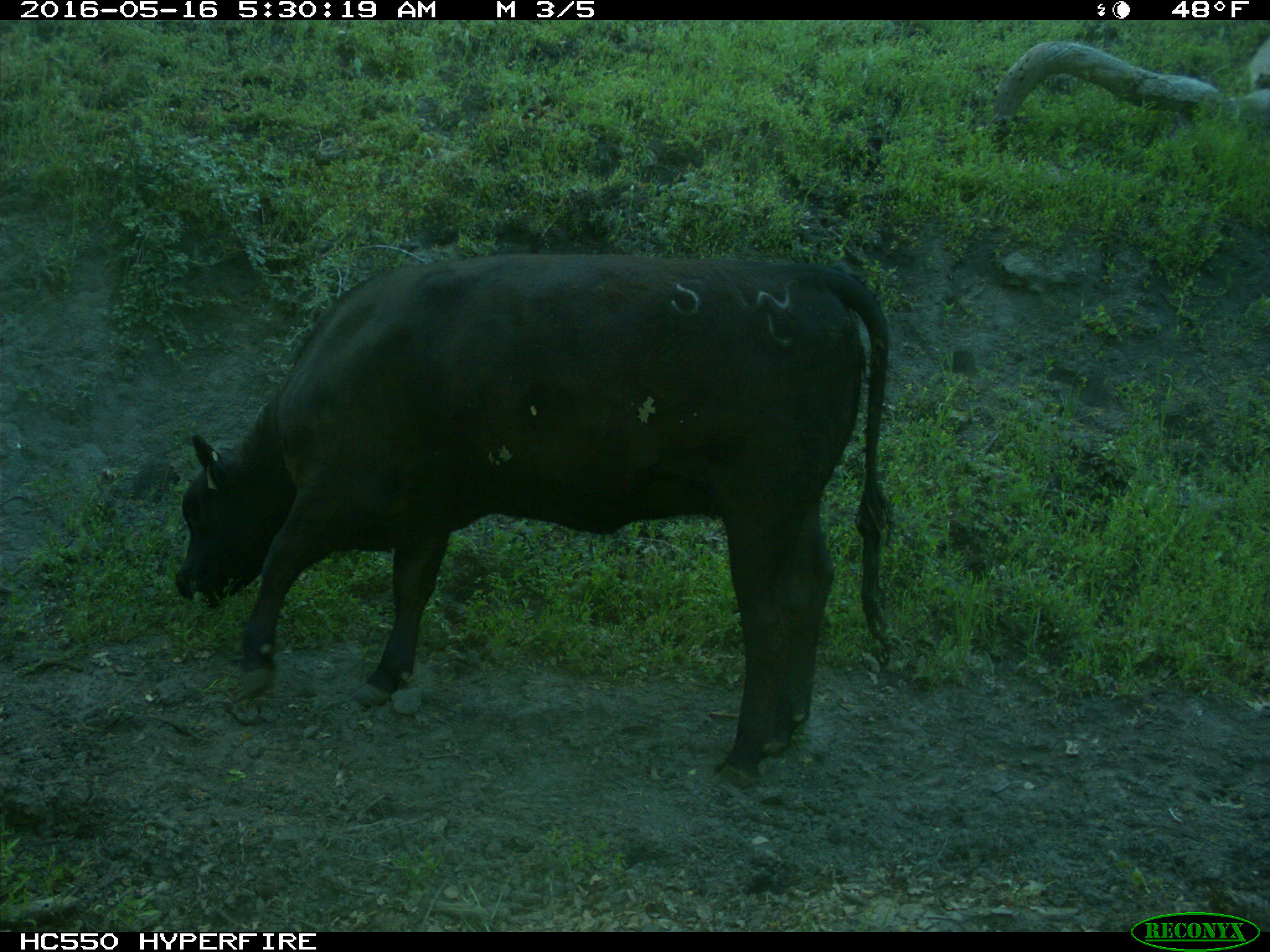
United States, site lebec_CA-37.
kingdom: Animalia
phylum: Chordata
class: Mammalia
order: Artiodactyla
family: Bovidae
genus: Bos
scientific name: Bos taurus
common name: domestic cow